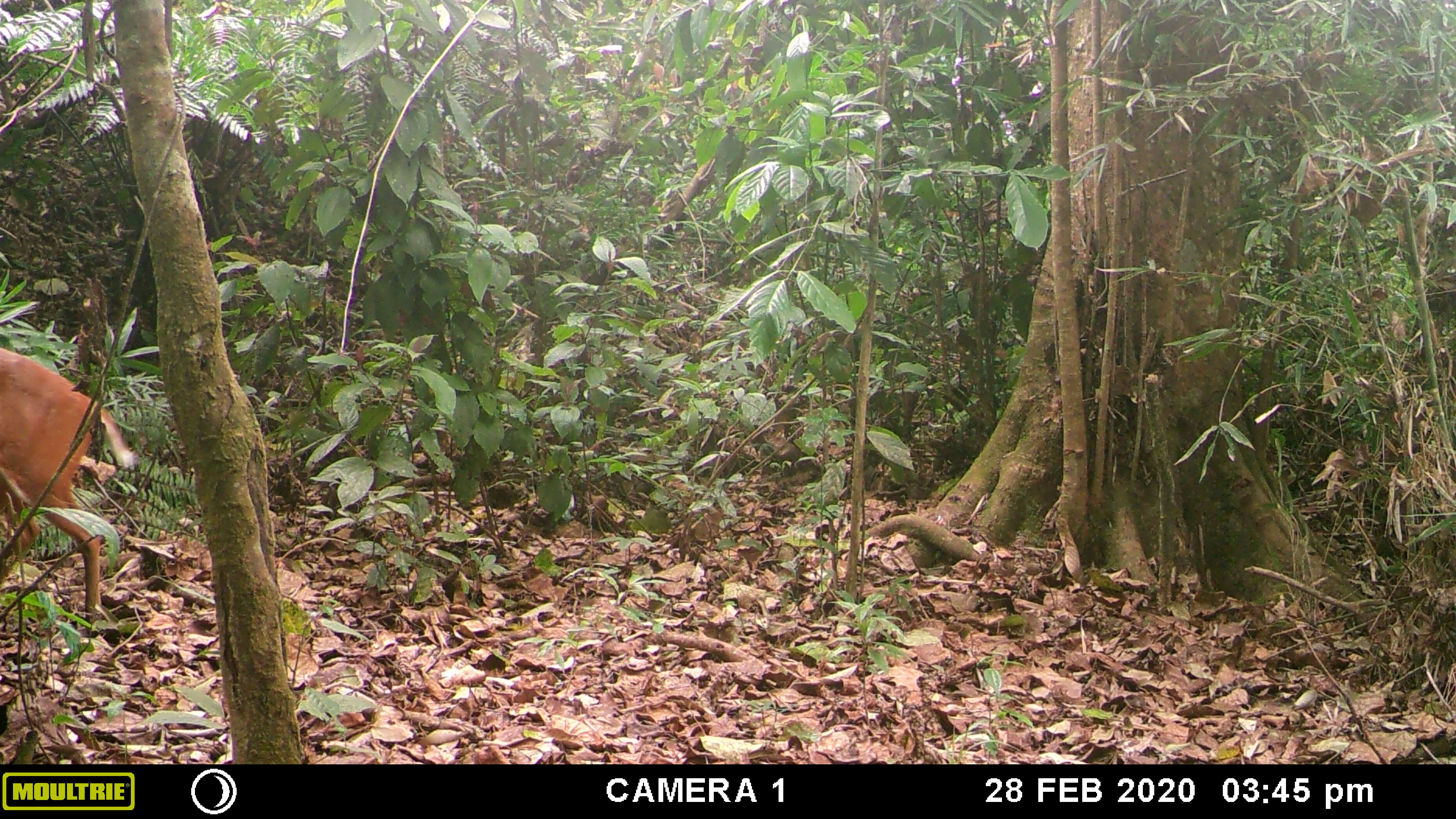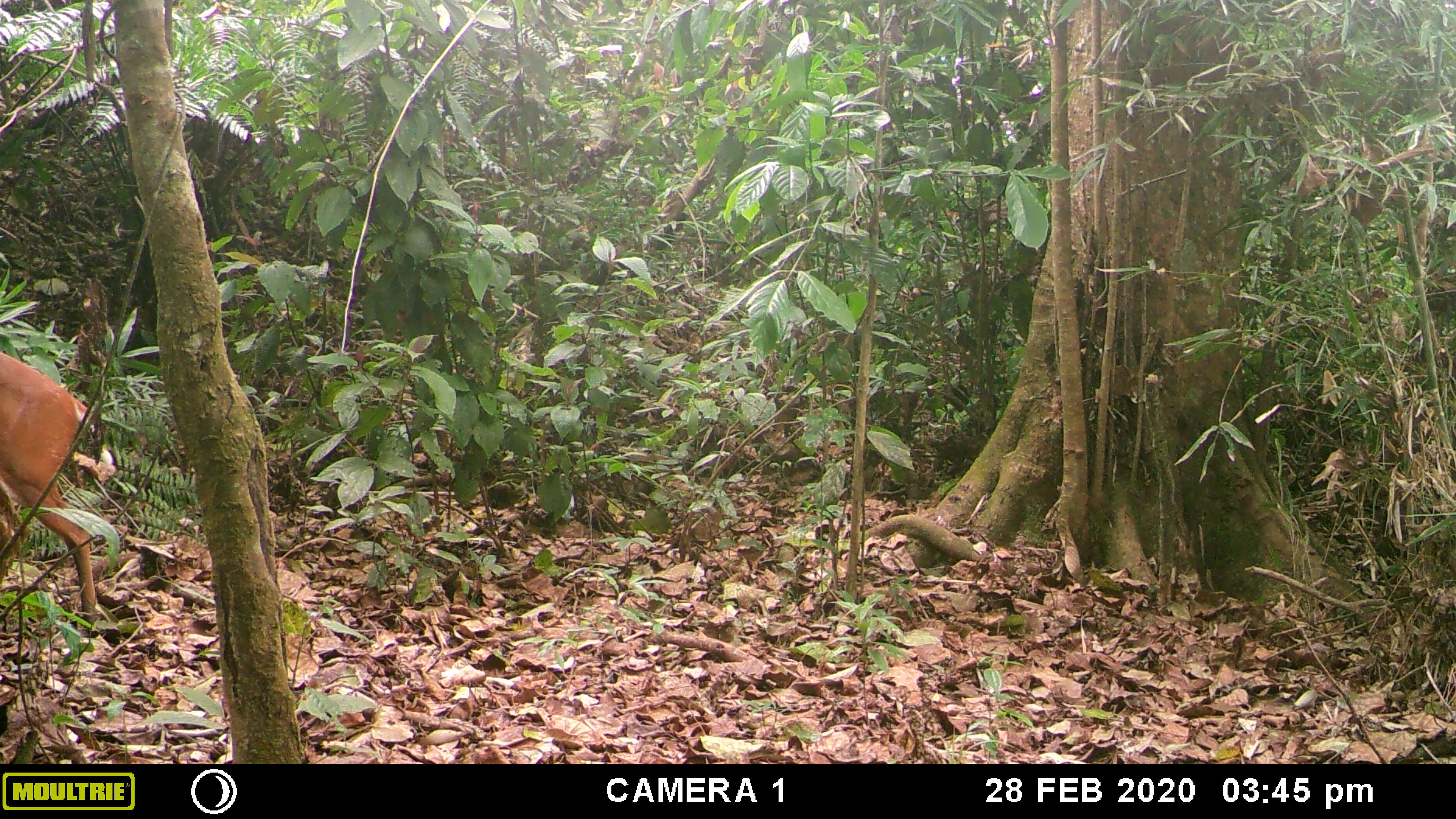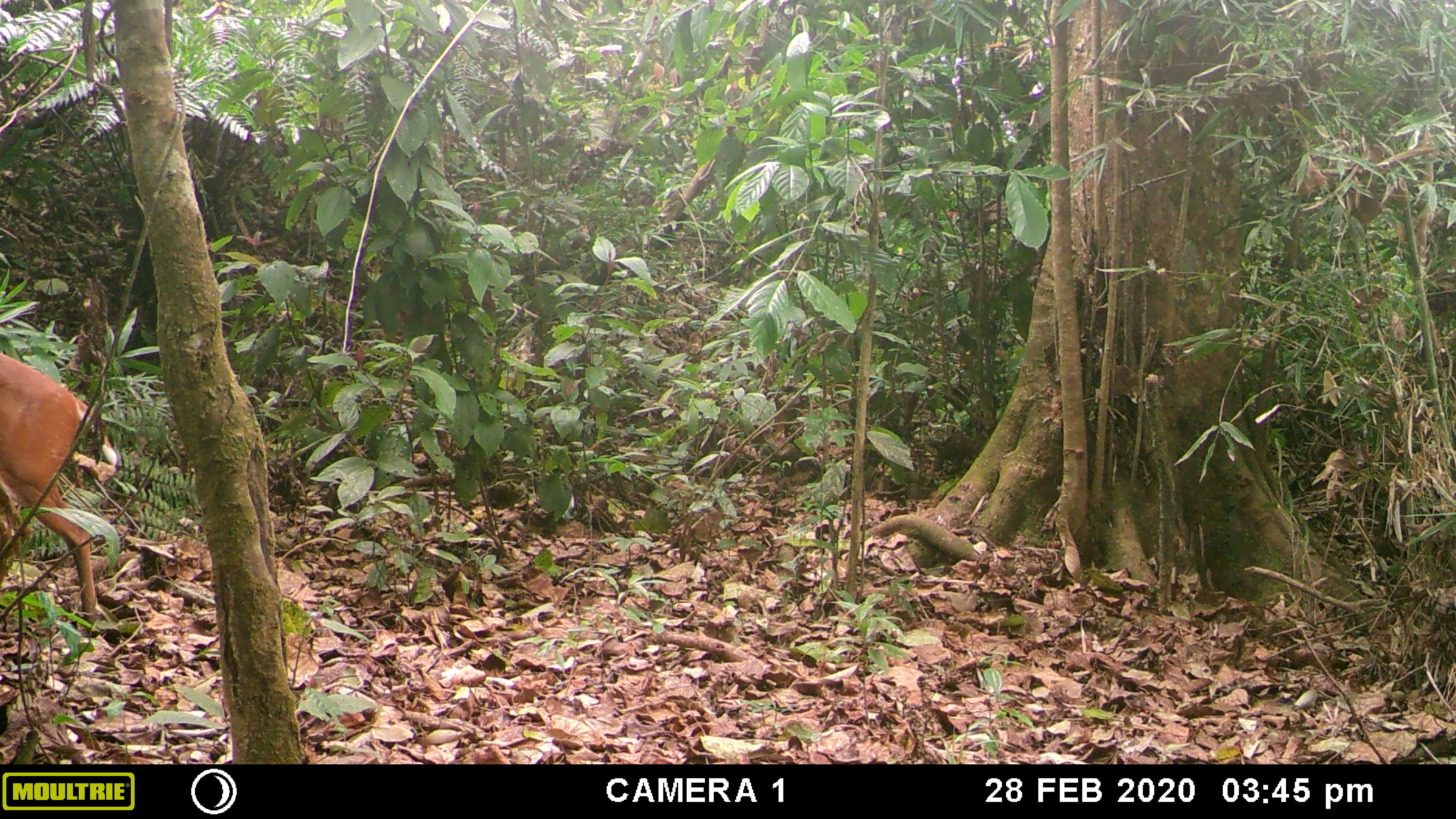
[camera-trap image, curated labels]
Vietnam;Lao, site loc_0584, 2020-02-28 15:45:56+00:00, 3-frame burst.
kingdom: Animalia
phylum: Chordata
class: Mammalia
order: Artiodactyla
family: Cervidae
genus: Muntiacus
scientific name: Muntiacus muntjak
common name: red muntjac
Red muntjac (Muntiacus muntjak). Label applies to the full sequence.